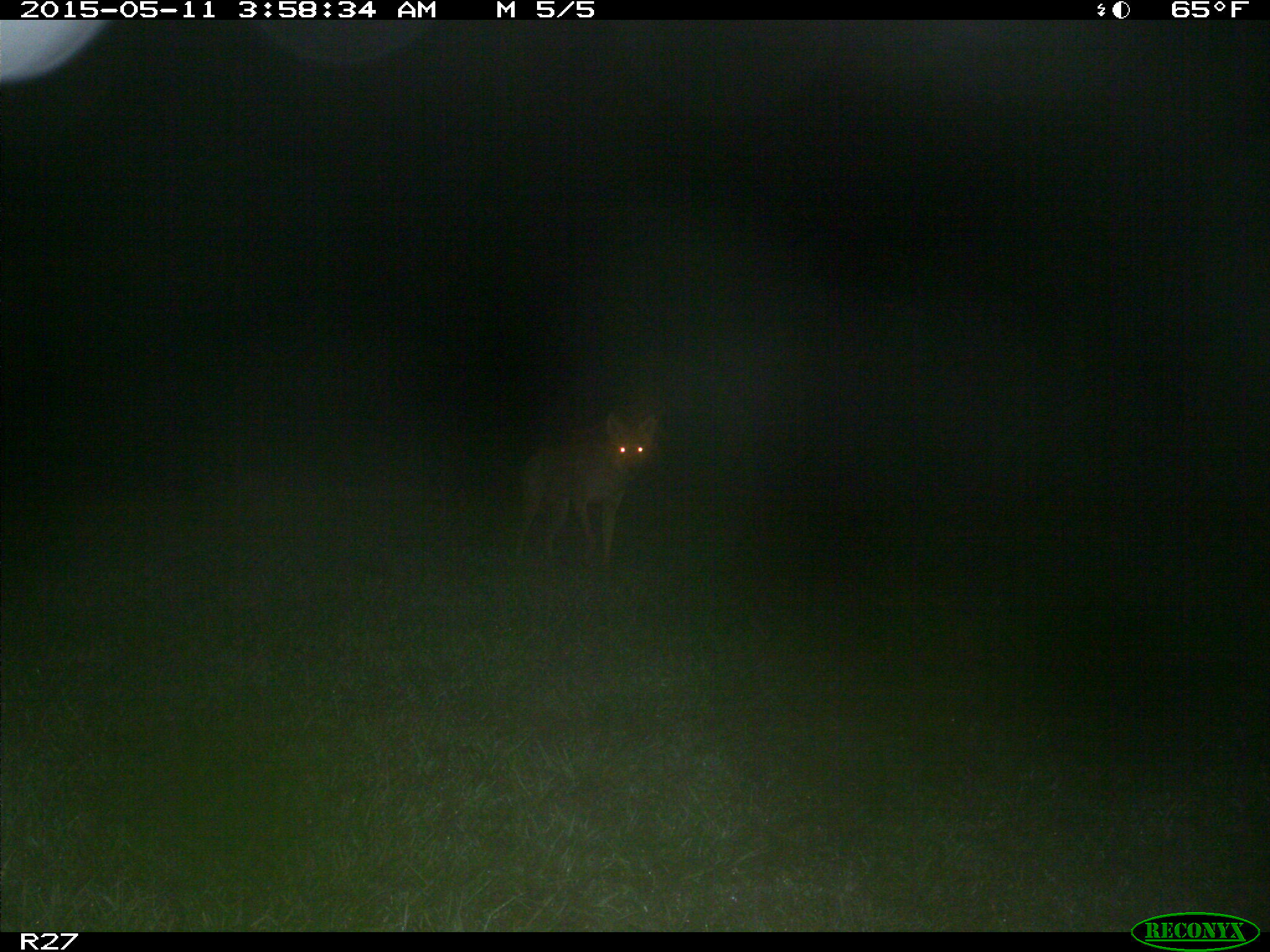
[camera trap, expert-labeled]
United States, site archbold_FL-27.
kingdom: Animalia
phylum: Chordata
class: Mammalia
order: Carnivora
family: Canidae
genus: Canis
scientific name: Canis latrans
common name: coyote